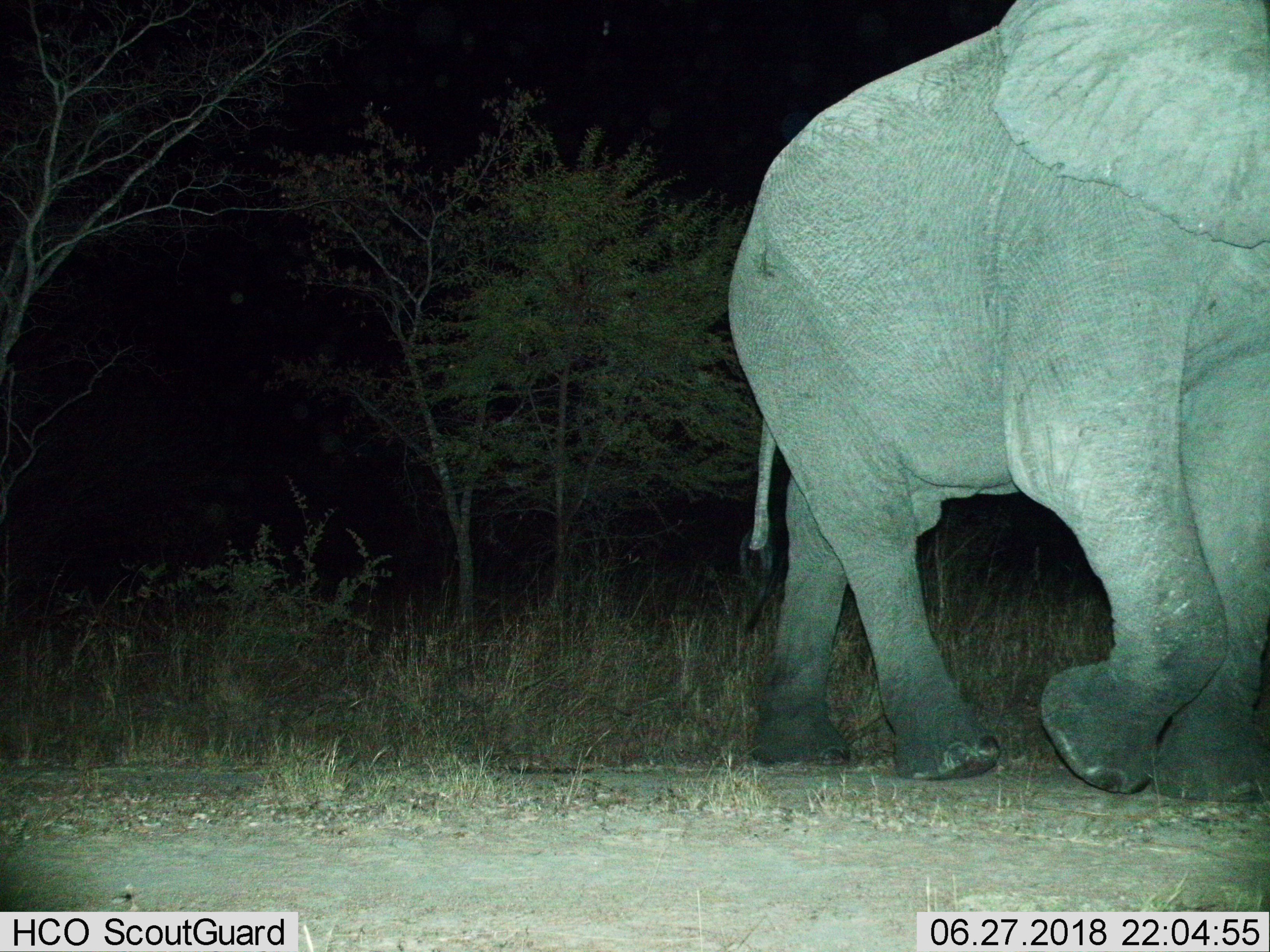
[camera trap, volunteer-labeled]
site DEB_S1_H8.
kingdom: Animalia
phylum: Chordata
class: Mammalia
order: Proboscidea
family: Elephantidae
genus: Loxodonta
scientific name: Loxodonta africana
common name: african bush elephant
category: elephant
Elephant (african bush elephant) (Loxodonta africana), count 1. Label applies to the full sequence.